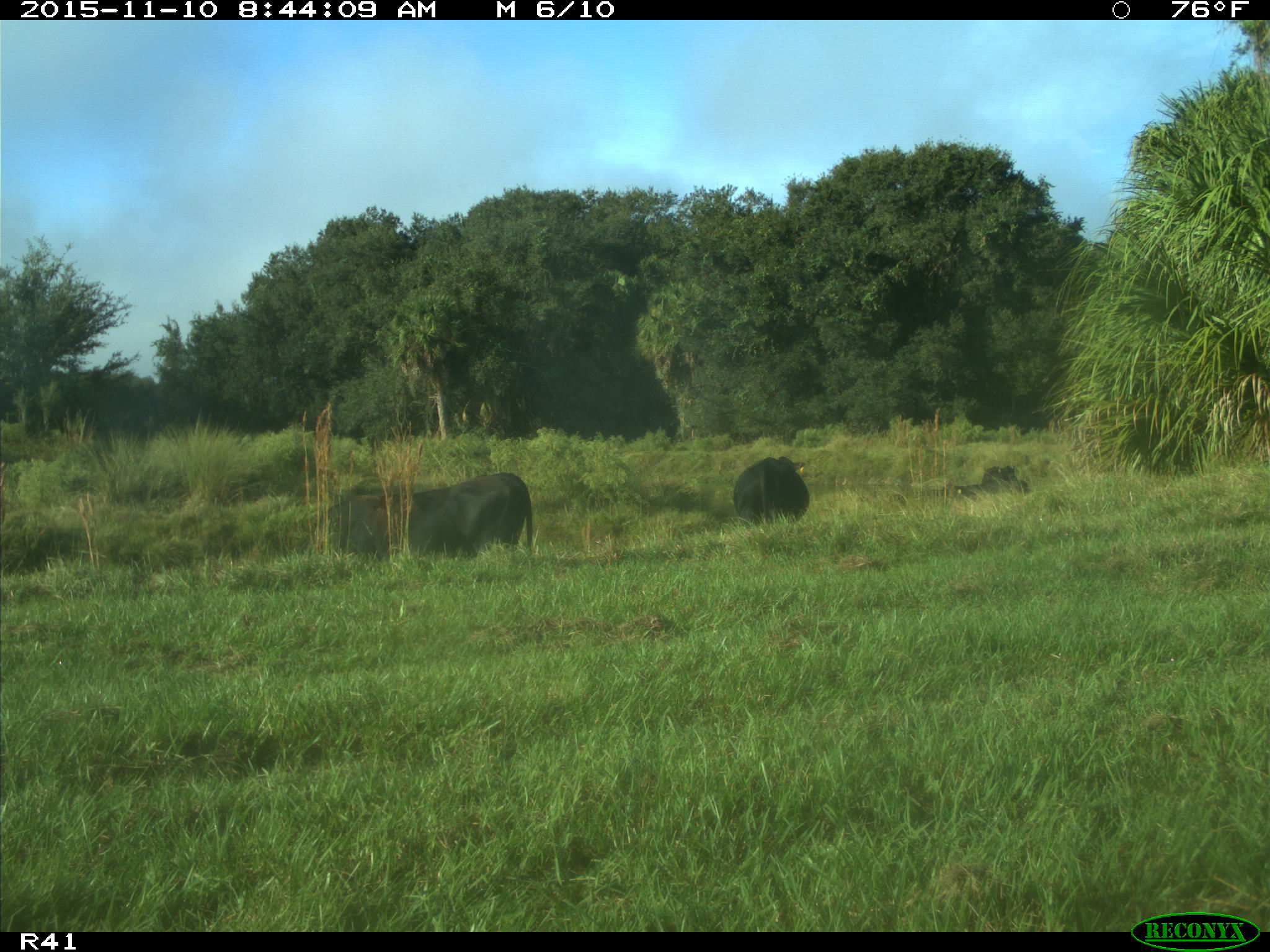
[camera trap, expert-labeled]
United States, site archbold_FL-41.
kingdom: Animalia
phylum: Chordata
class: Mammalia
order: Artiodactyla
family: Bovidae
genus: Bos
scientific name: Bos taurus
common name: domestic cow